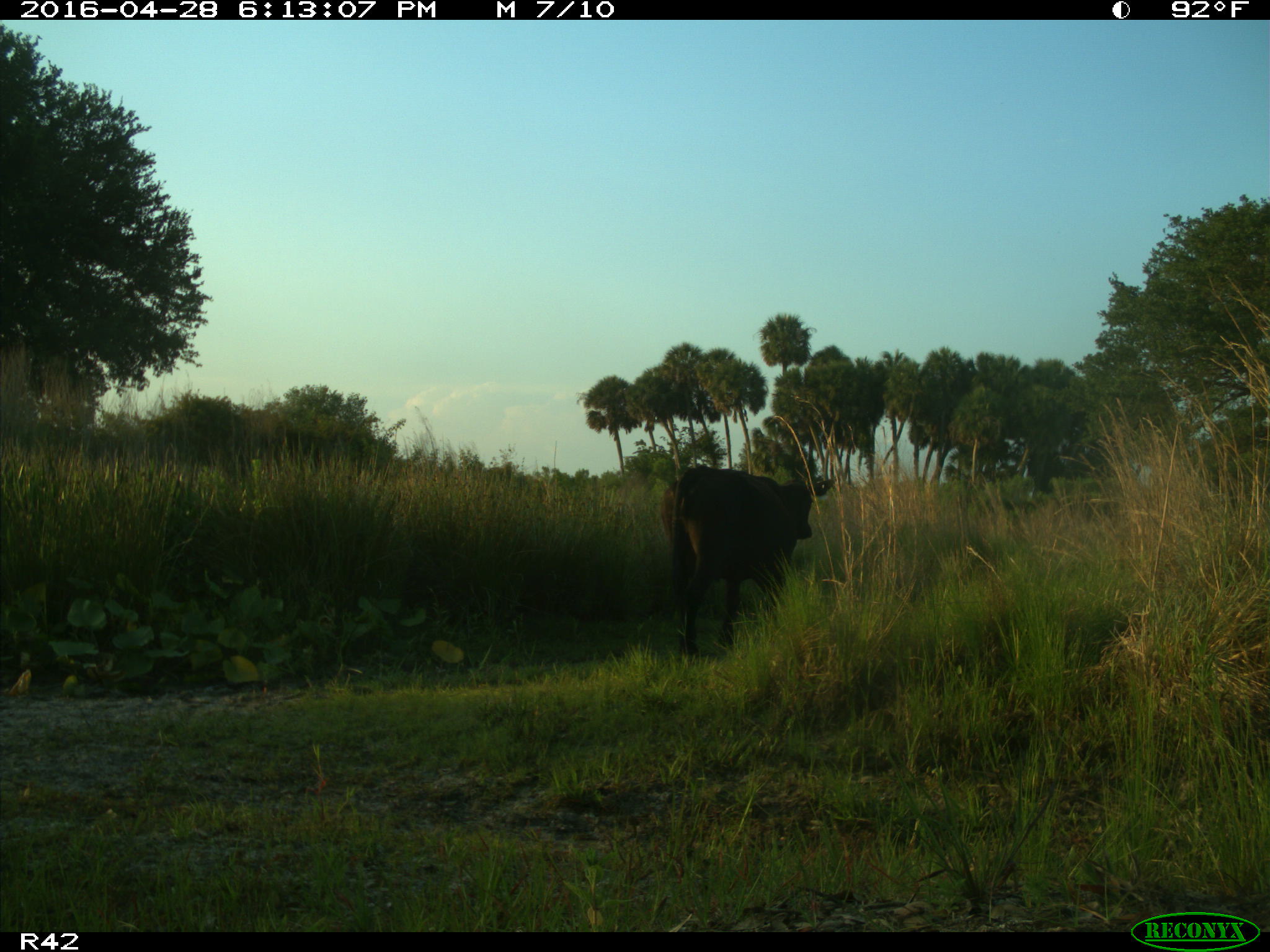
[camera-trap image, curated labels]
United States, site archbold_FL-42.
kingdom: Animalia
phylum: Chordata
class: Mammalia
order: Artiodactyla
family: Bovidae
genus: Bos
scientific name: Bos taurus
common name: domestic cow